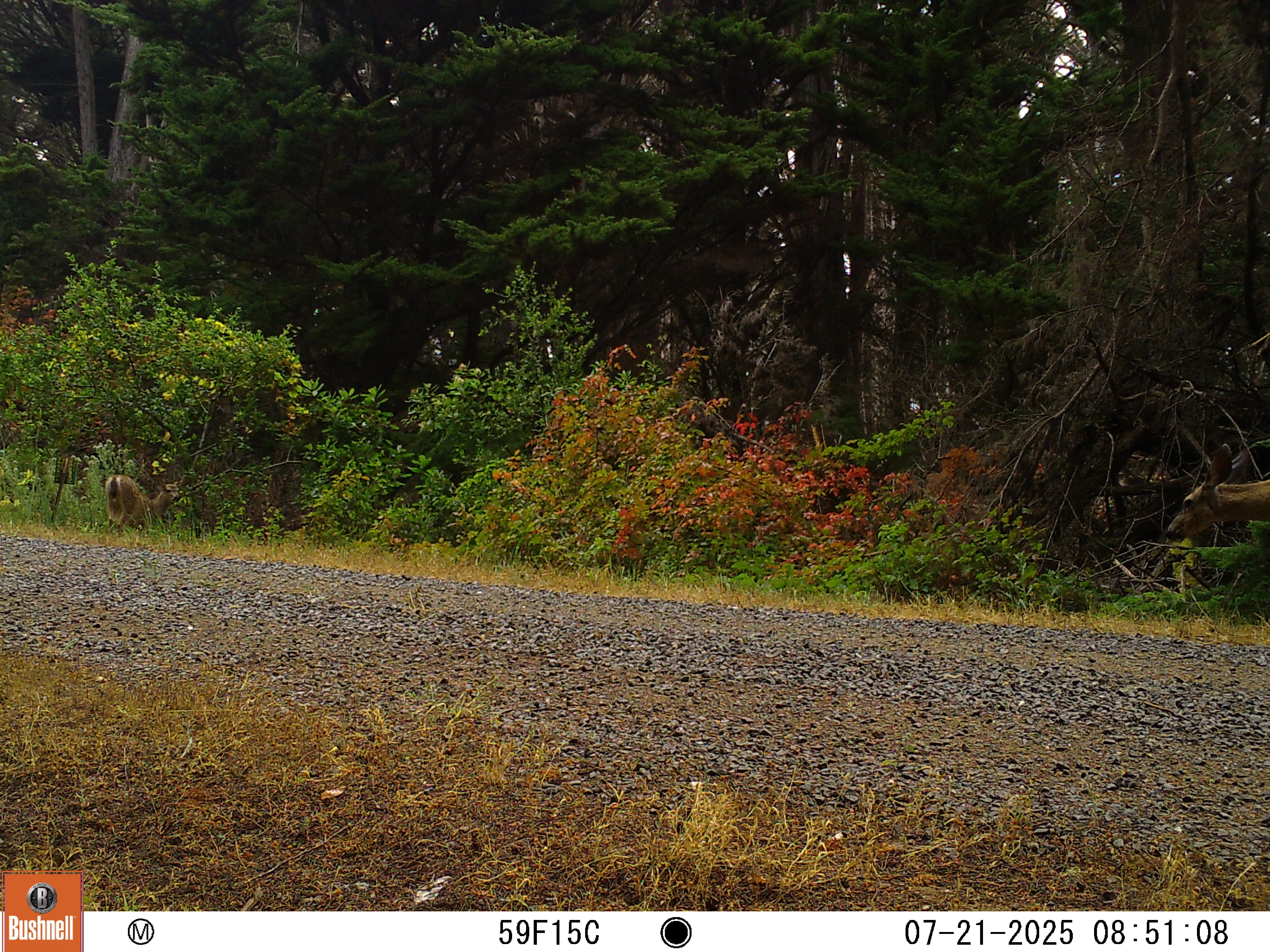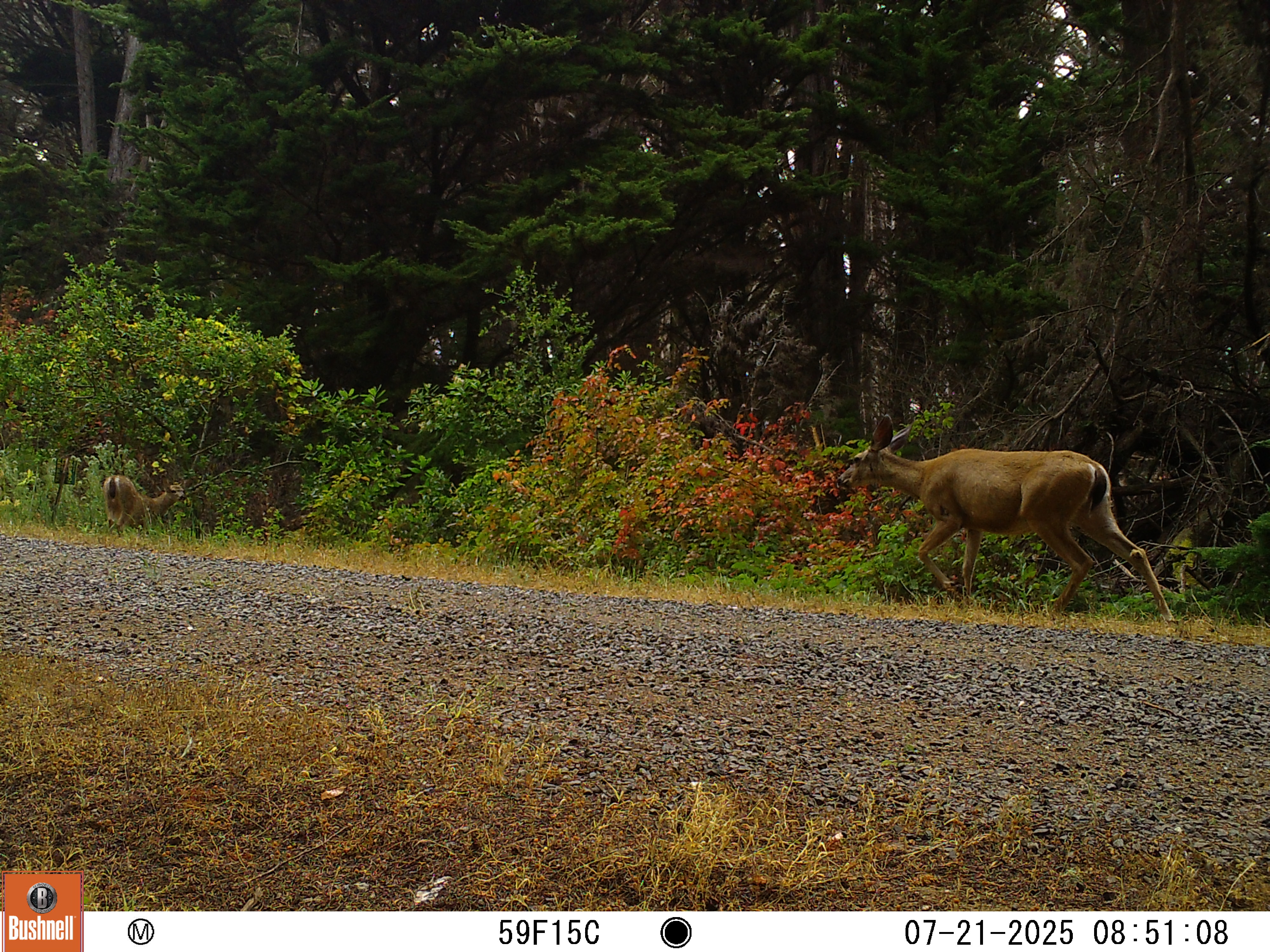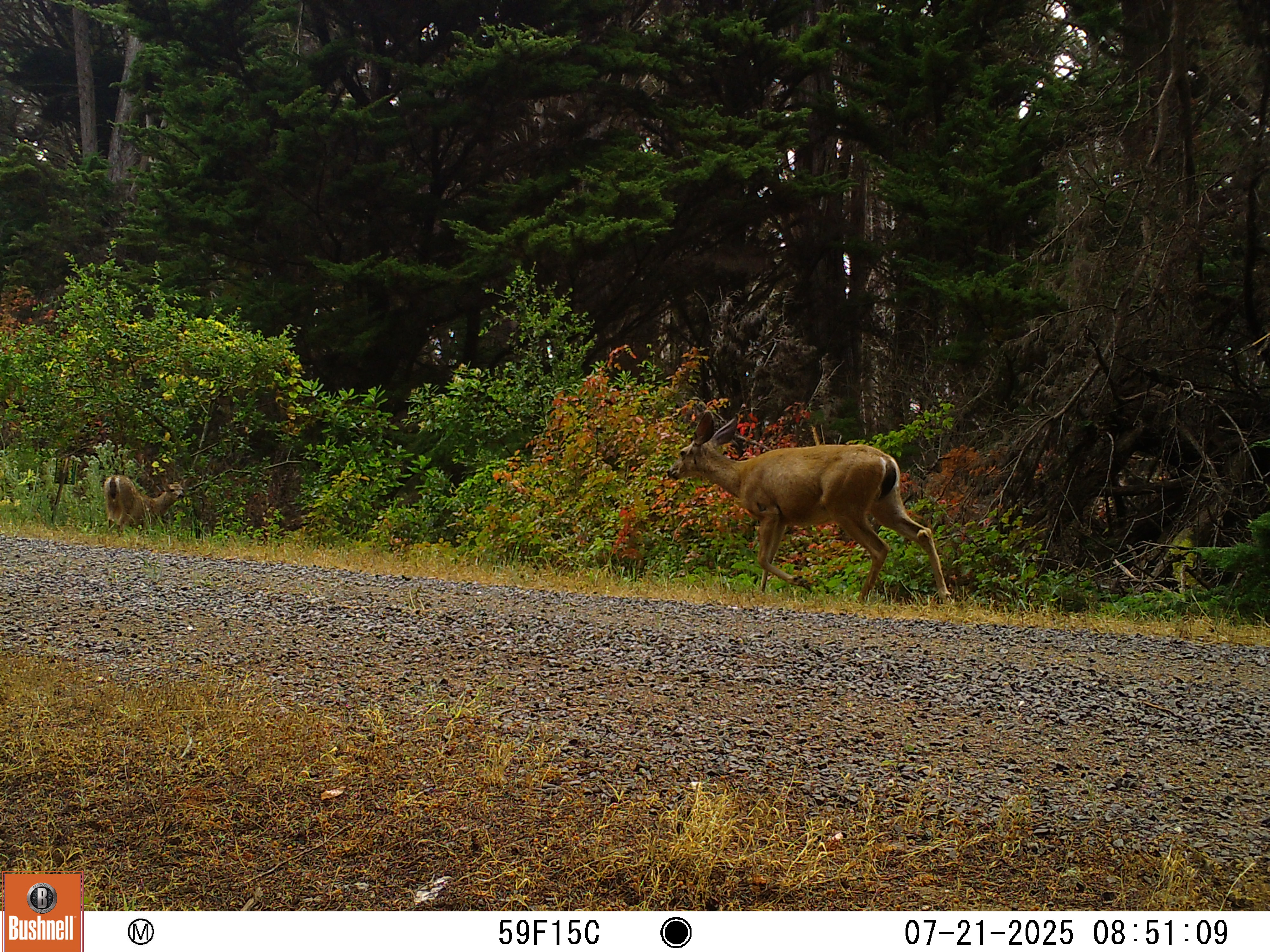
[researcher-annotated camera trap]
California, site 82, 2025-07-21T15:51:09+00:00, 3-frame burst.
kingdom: Animalia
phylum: Chordata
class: Mammalia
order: Artiodactyla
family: Cervidae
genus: Odocoileus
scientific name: Odocoileus hemionus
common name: mule deer